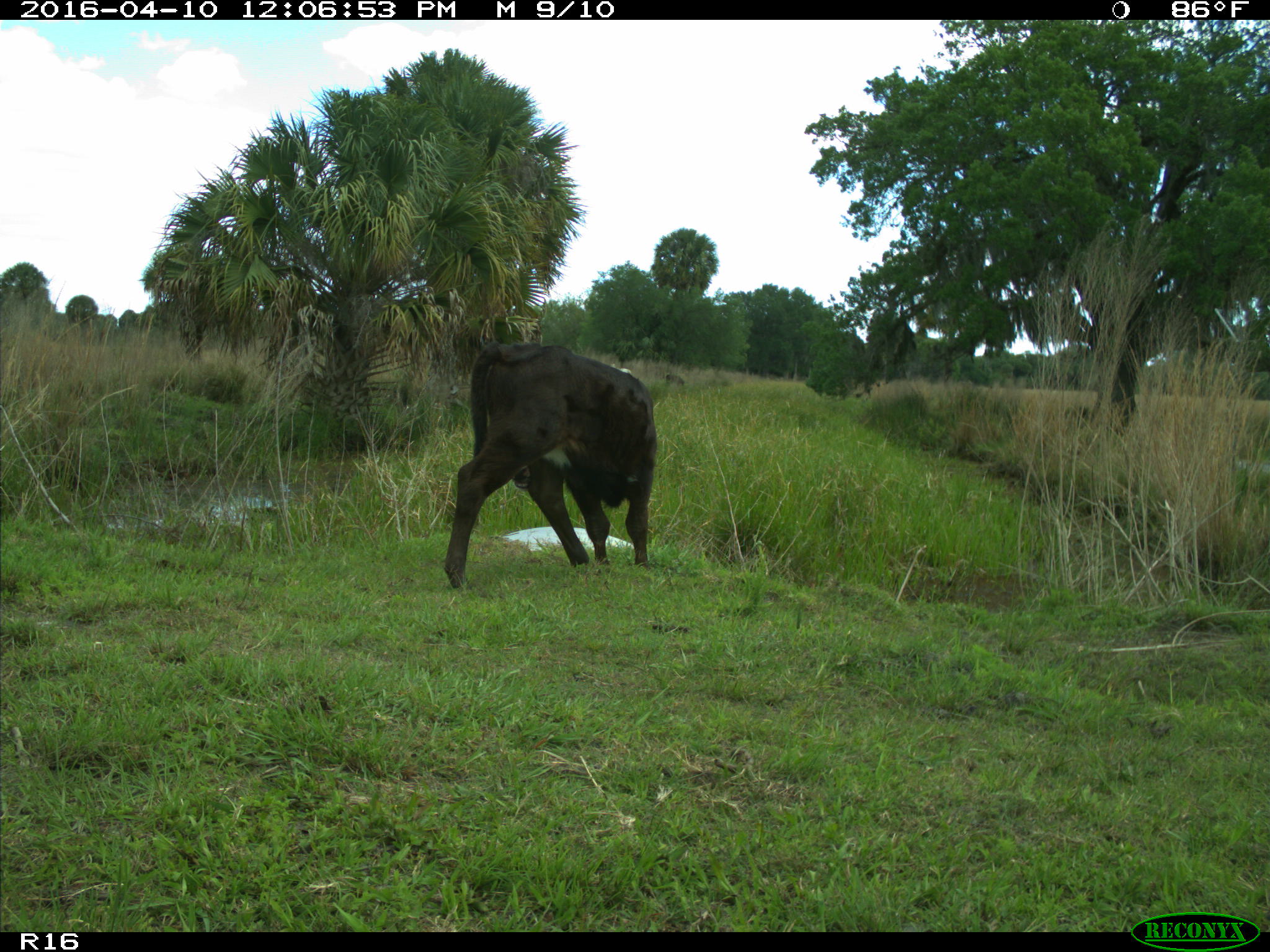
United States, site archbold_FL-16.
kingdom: Animalia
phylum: Chordata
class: Mammalia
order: Artiodactyla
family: Bovidae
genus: Bos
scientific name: Bos taurus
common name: domestic cow